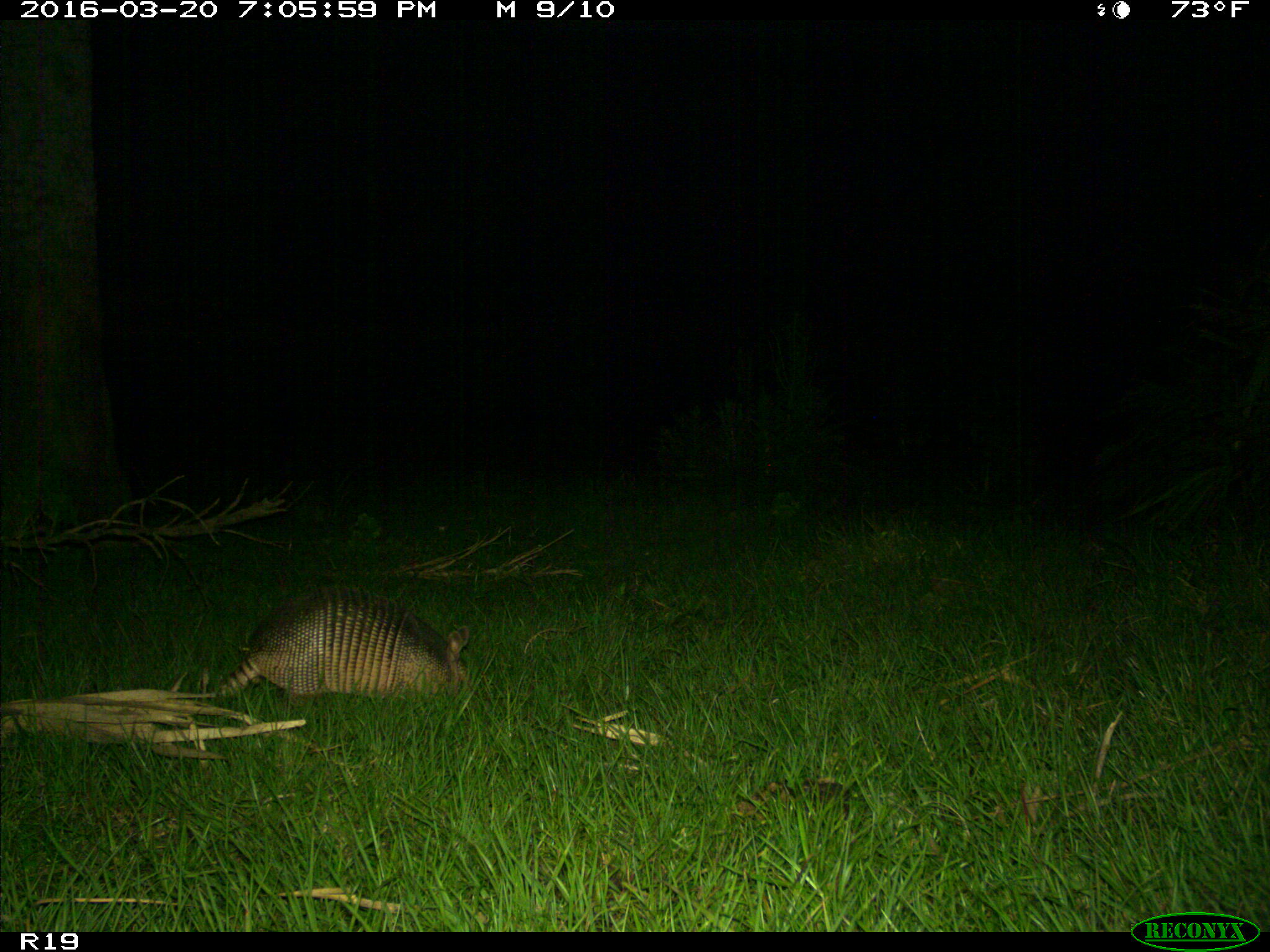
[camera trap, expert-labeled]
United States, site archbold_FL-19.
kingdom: Animalia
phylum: Chordata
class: Mammalia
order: Cingulata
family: Dasypodidae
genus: Dasypus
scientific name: Dasypus novemcinctus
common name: nine-banded armadillo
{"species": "Dasypus novemcinctus (nine-banded armadillo)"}